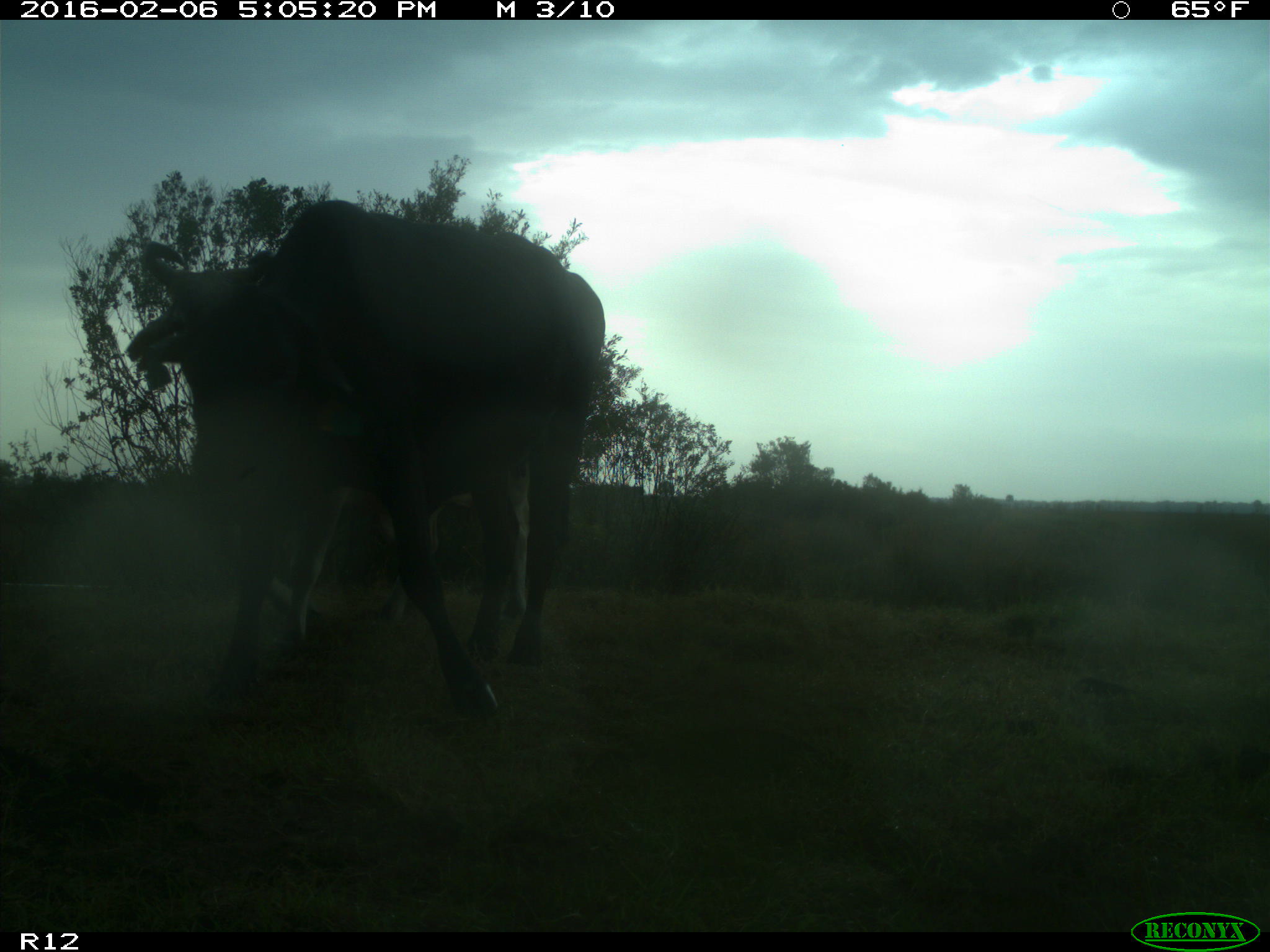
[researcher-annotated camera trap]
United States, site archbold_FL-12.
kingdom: Animalia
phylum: Chordata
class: Mammalia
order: Artiodactyla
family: Bovidae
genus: Bos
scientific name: Bos taurus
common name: domestic cow